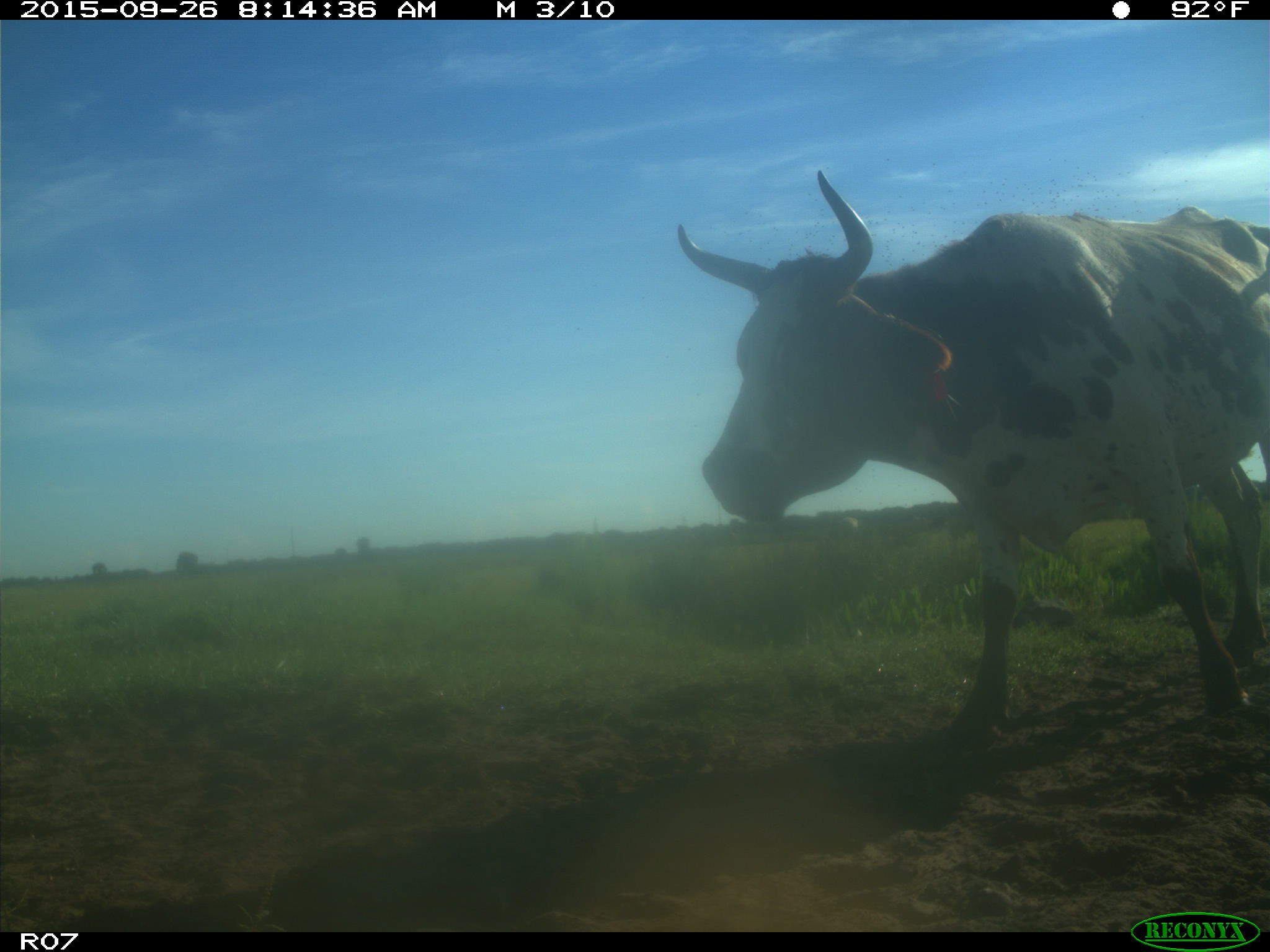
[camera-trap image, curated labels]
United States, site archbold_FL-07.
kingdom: Animalia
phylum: Chordata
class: Mammalia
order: Artiodactyla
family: Bovidae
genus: Bos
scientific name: Bos taurus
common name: domestic cow